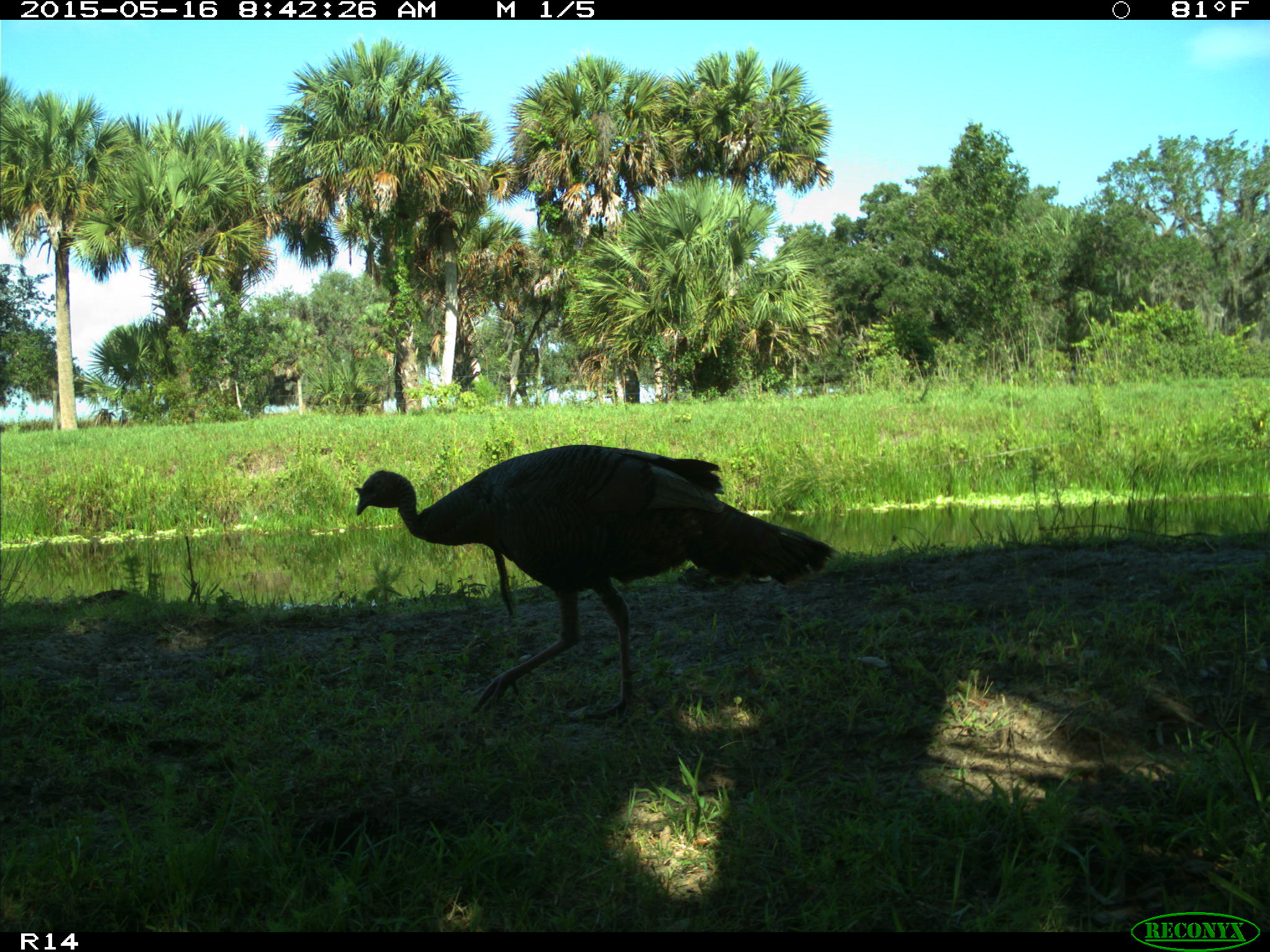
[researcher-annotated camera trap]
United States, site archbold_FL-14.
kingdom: Animalia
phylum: Chordata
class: Aves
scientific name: Aves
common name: birds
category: unidentified bird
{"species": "unidentified bird (birds) (Aves)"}